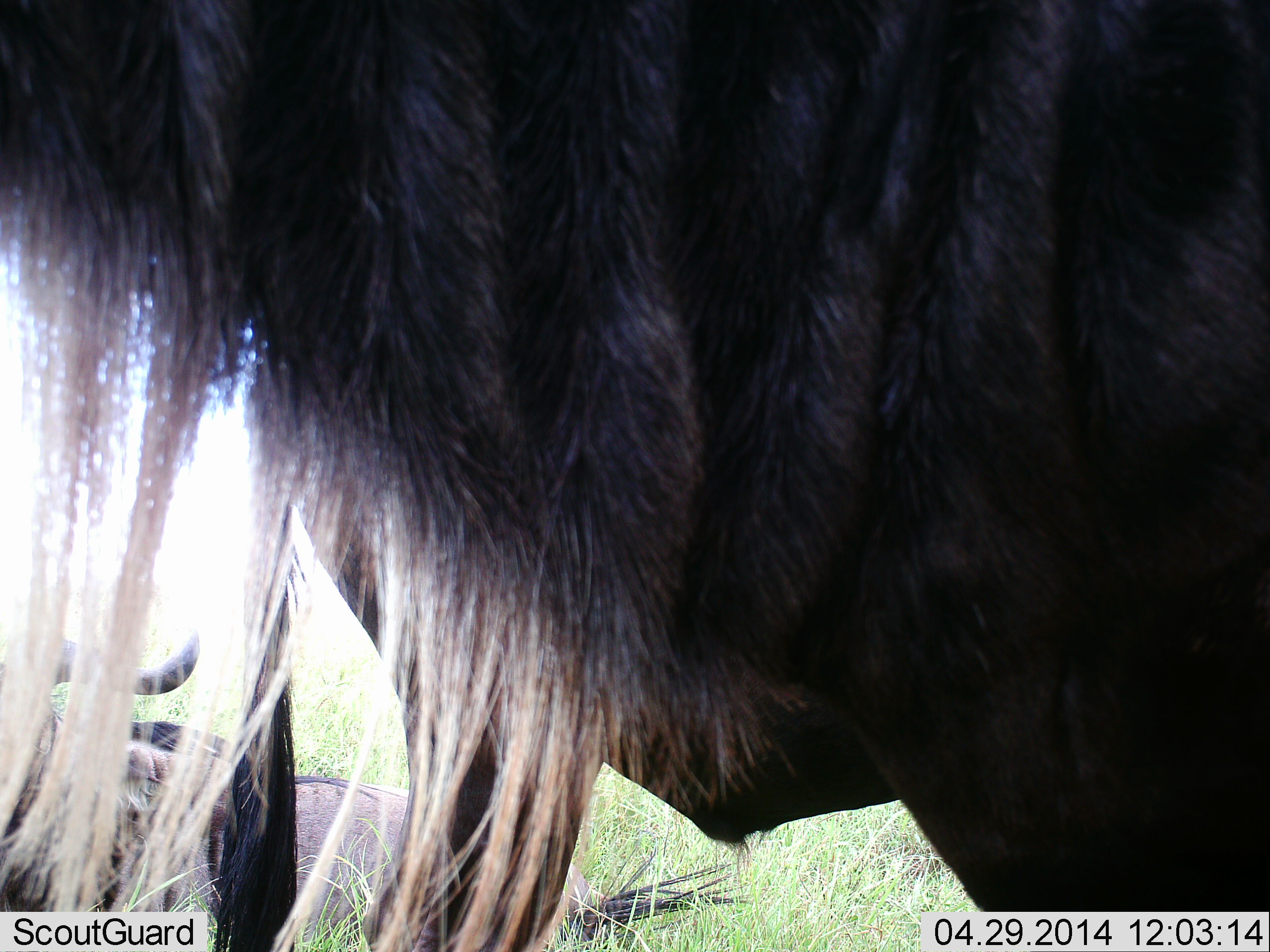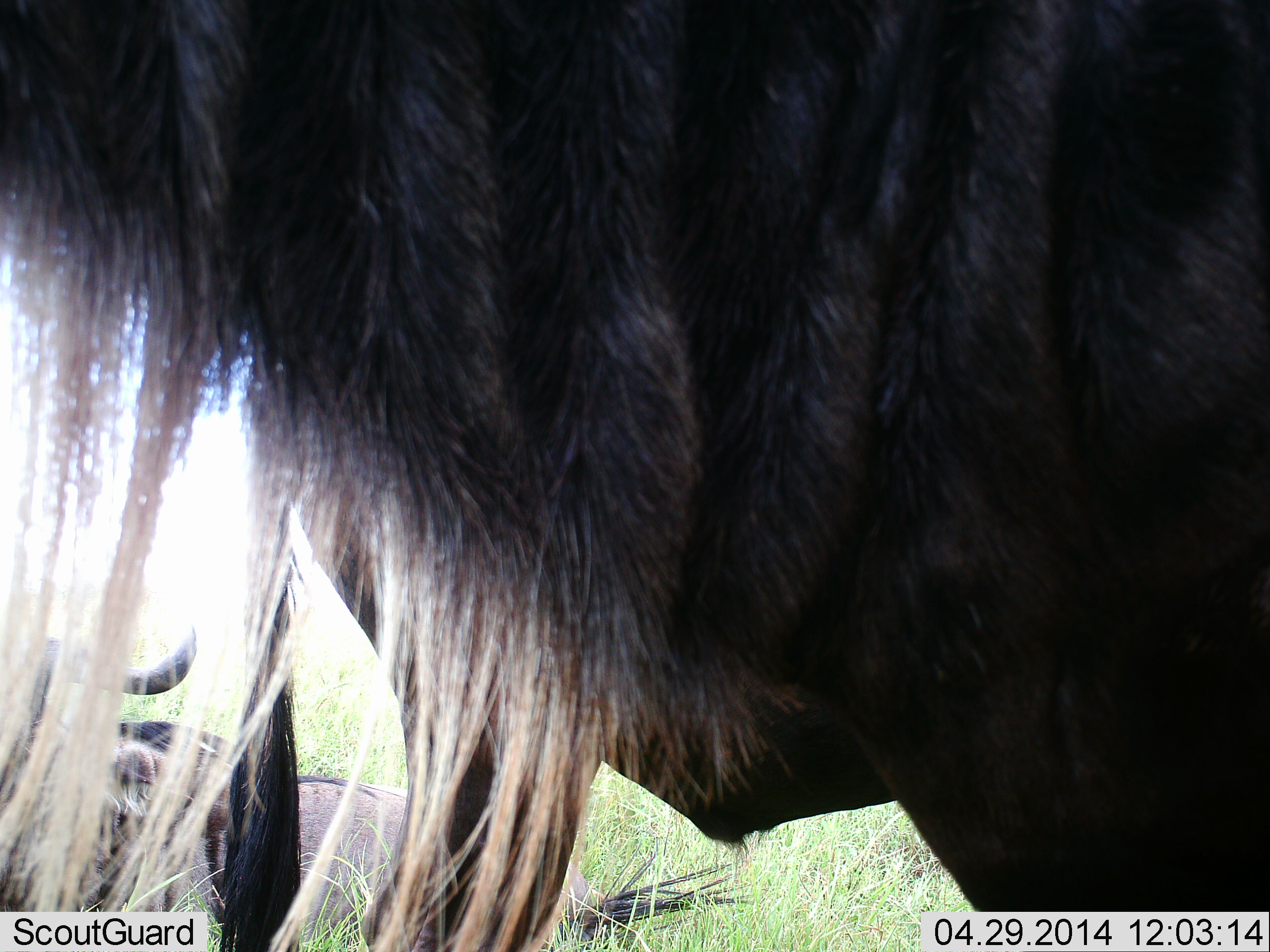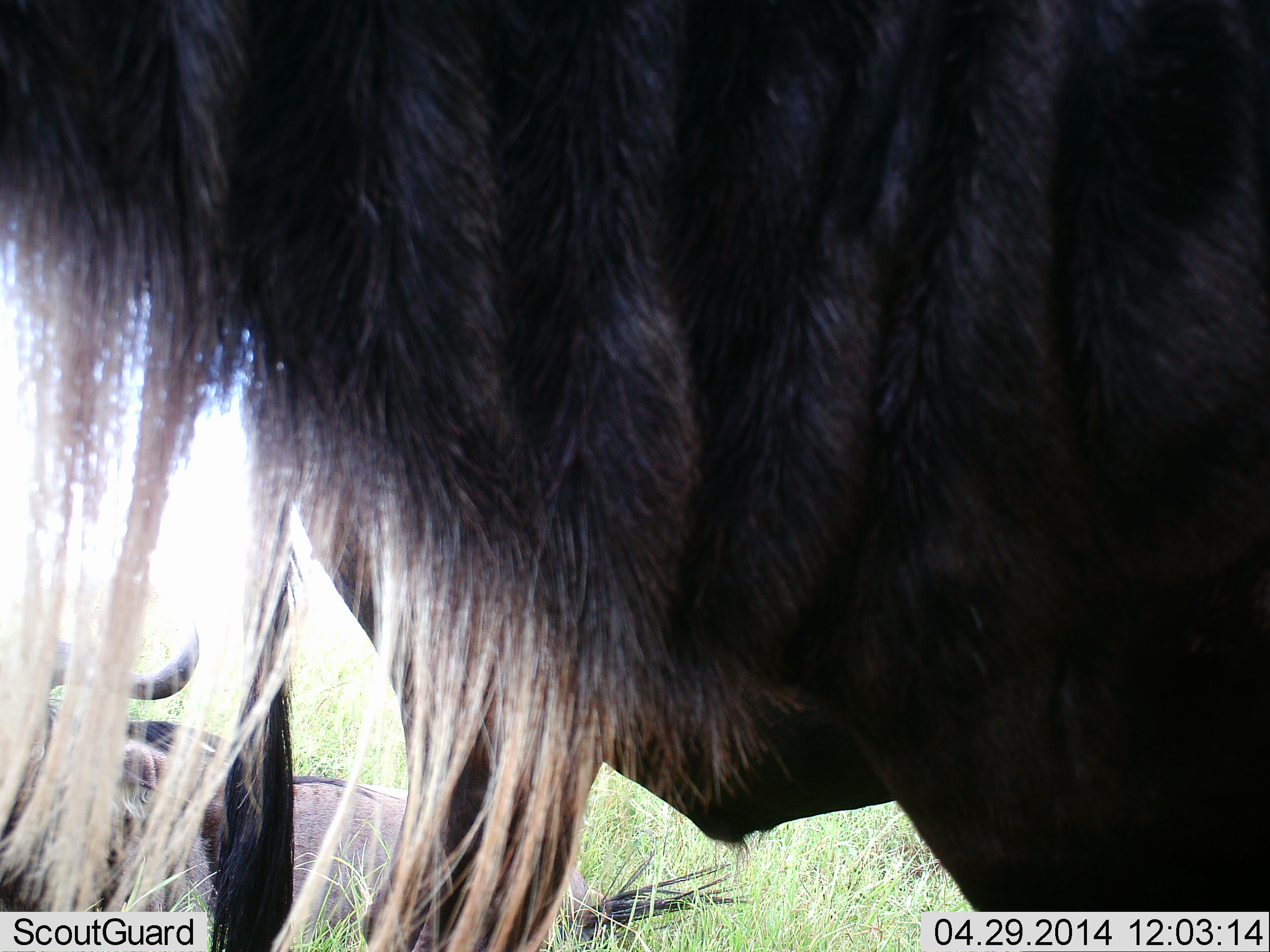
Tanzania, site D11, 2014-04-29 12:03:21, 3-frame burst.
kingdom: Animalia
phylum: Chordata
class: Mammalia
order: Artiodactyla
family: Bovidae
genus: Connochaetes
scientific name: Connochaetes taurinus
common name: blue wildebeest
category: wildebeest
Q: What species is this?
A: Wildebeest (blue wildebeest) (Connochaetes taurinus).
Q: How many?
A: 2.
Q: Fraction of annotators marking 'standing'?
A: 100%.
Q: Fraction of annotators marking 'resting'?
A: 90%.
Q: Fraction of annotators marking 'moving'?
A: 0%.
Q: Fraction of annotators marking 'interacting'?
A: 0%.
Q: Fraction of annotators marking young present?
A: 0%.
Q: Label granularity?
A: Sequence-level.